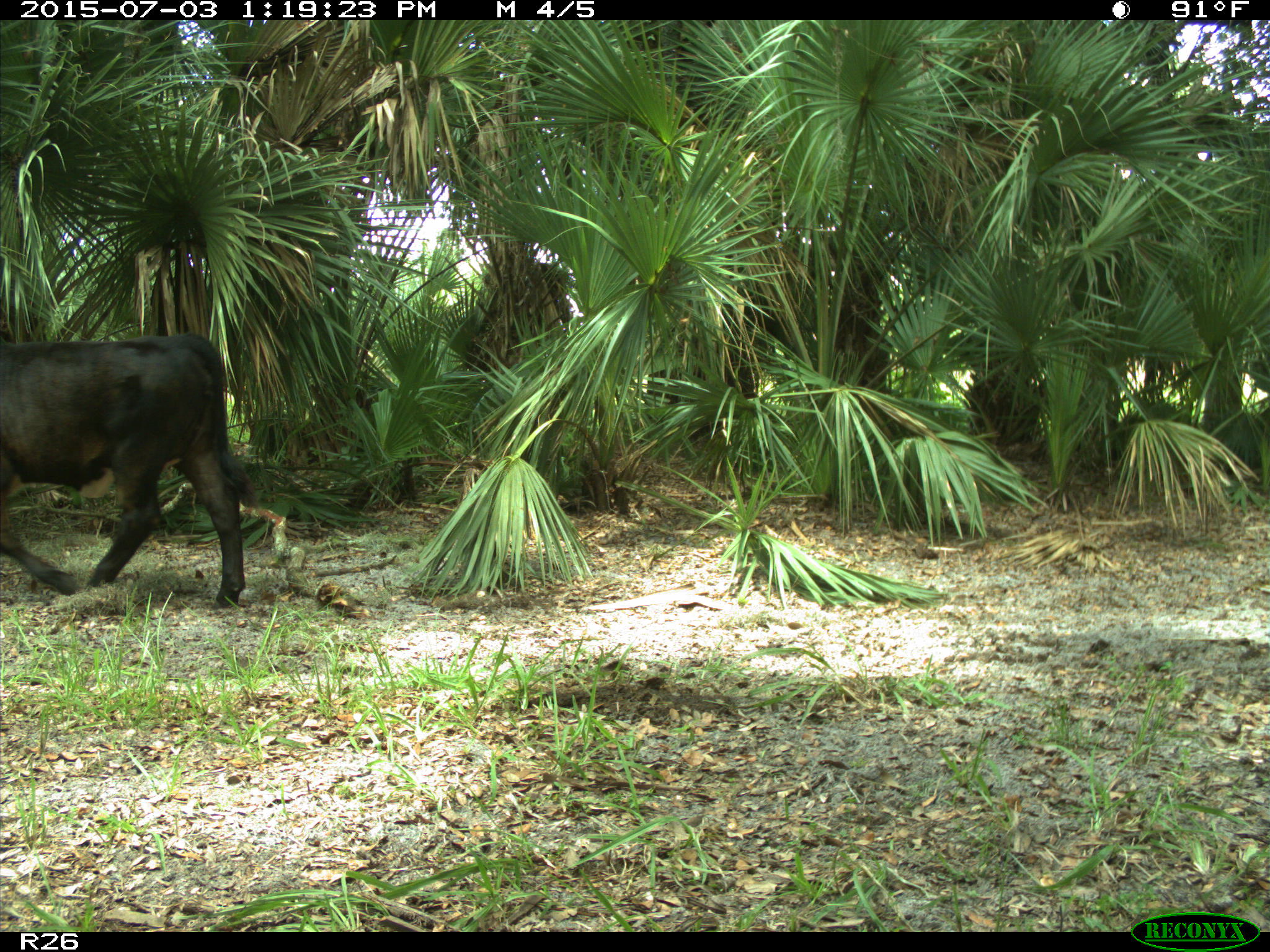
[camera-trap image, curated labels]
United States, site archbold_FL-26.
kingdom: Animalia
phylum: Chordata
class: Mammalia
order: Artiodactyla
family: Bovidae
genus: Bos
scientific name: Bos taurus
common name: domestic cow